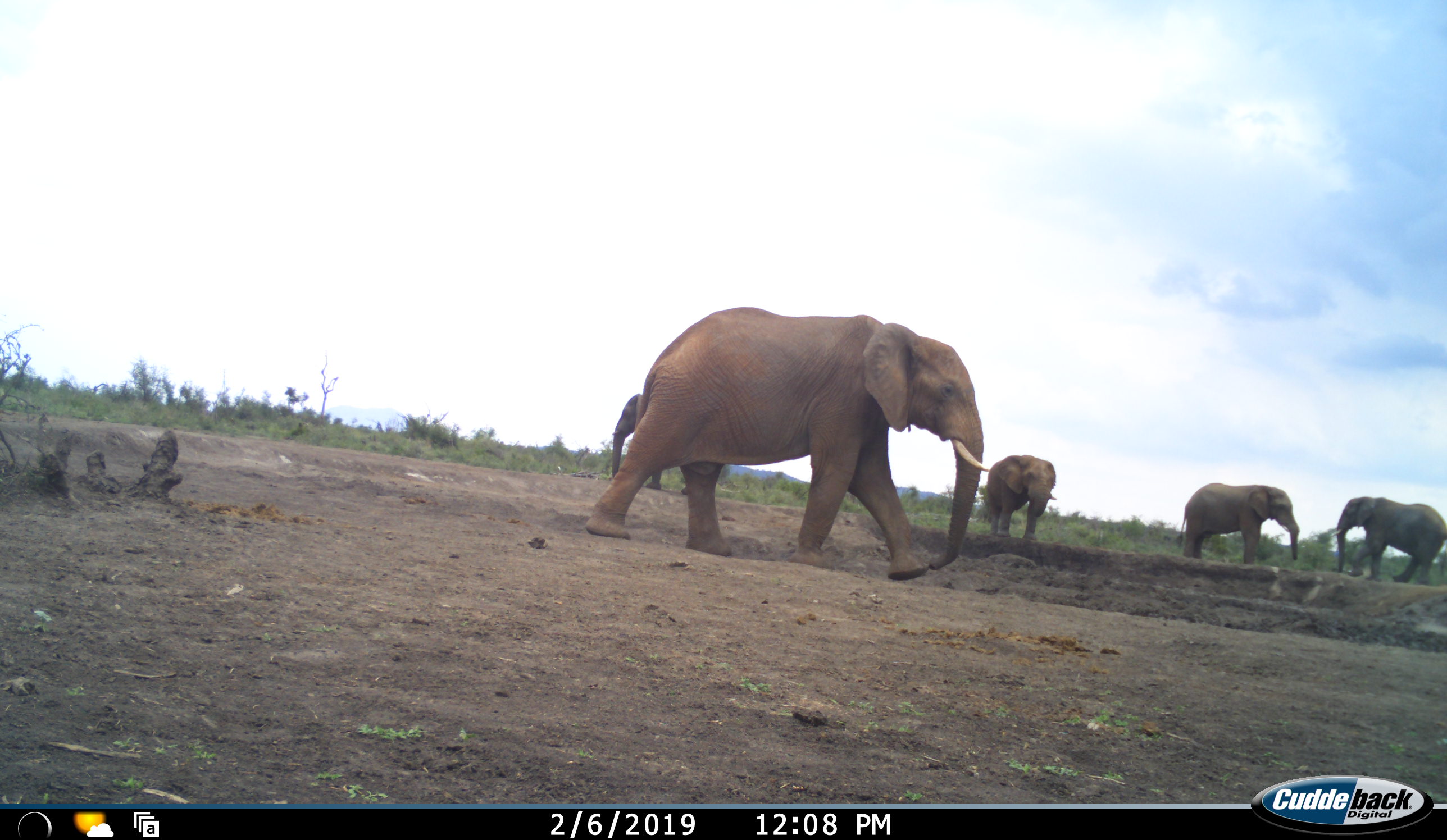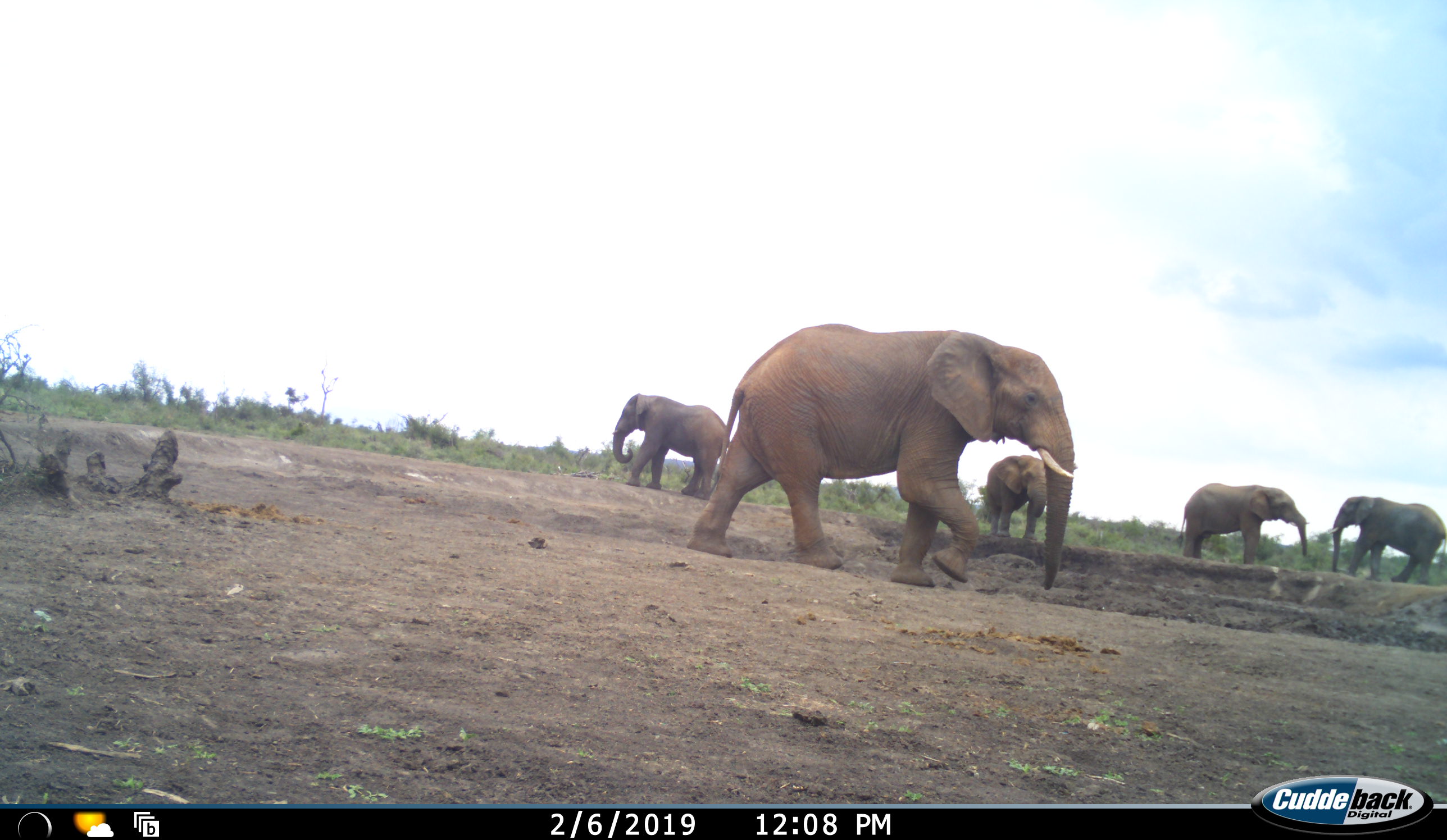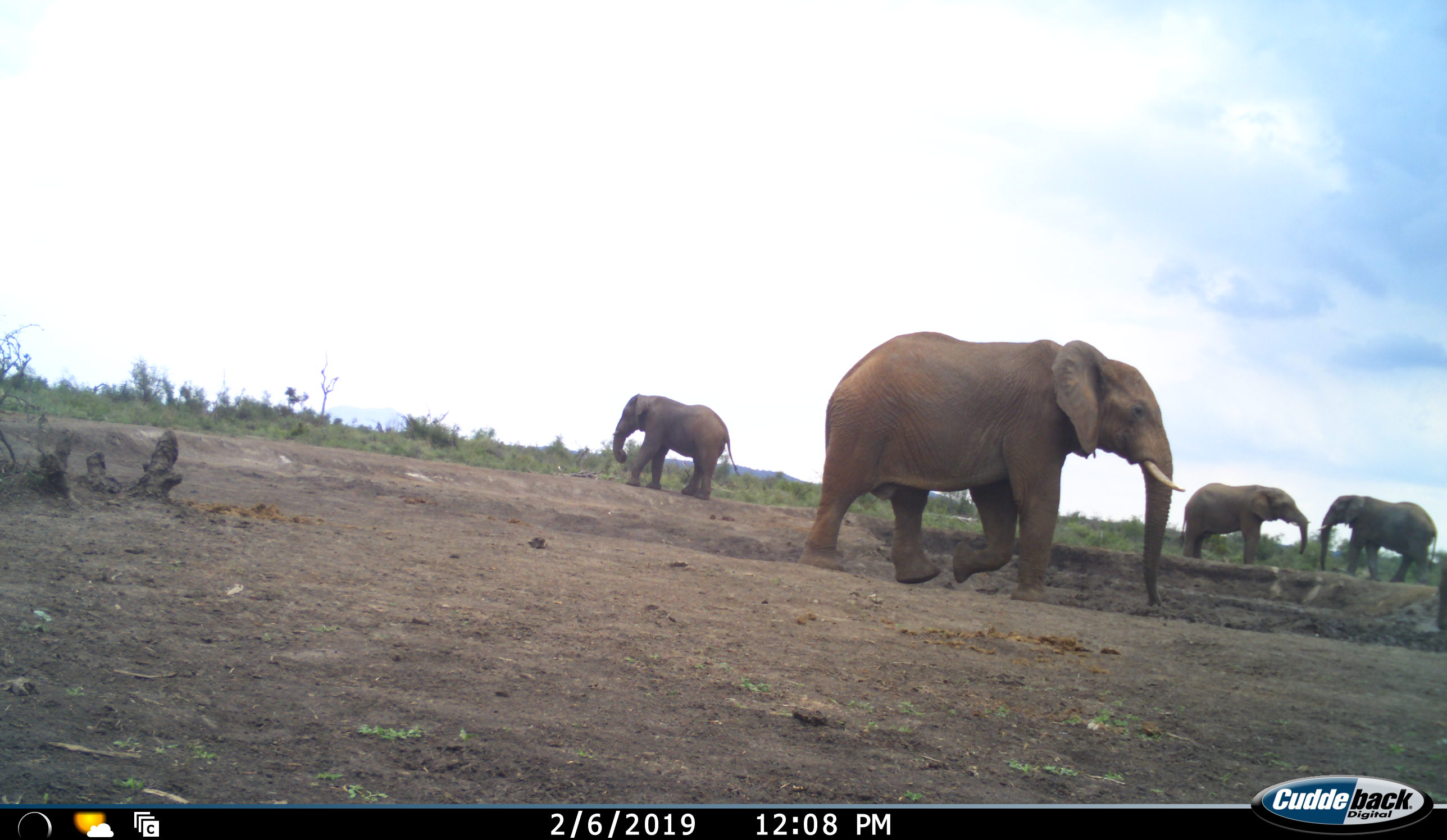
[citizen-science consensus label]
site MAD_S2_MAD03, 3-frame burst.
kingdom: Animalia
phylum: Chordata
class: Mammalia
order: Proboscidea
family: Elephantidae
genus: Loxodonta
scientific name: Loxodonta africana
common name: african bush elephant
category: elephant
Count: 5.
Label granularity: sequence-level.